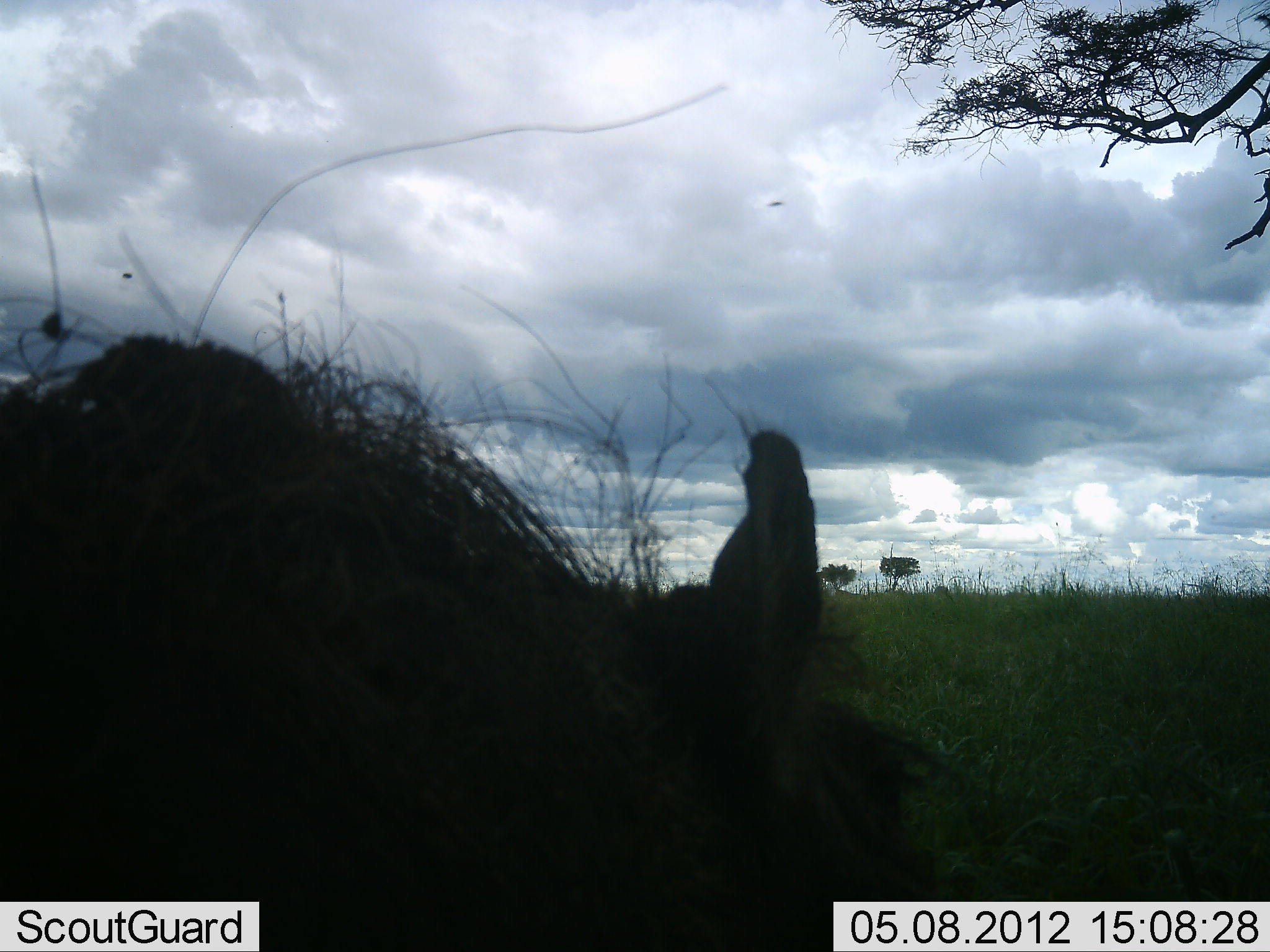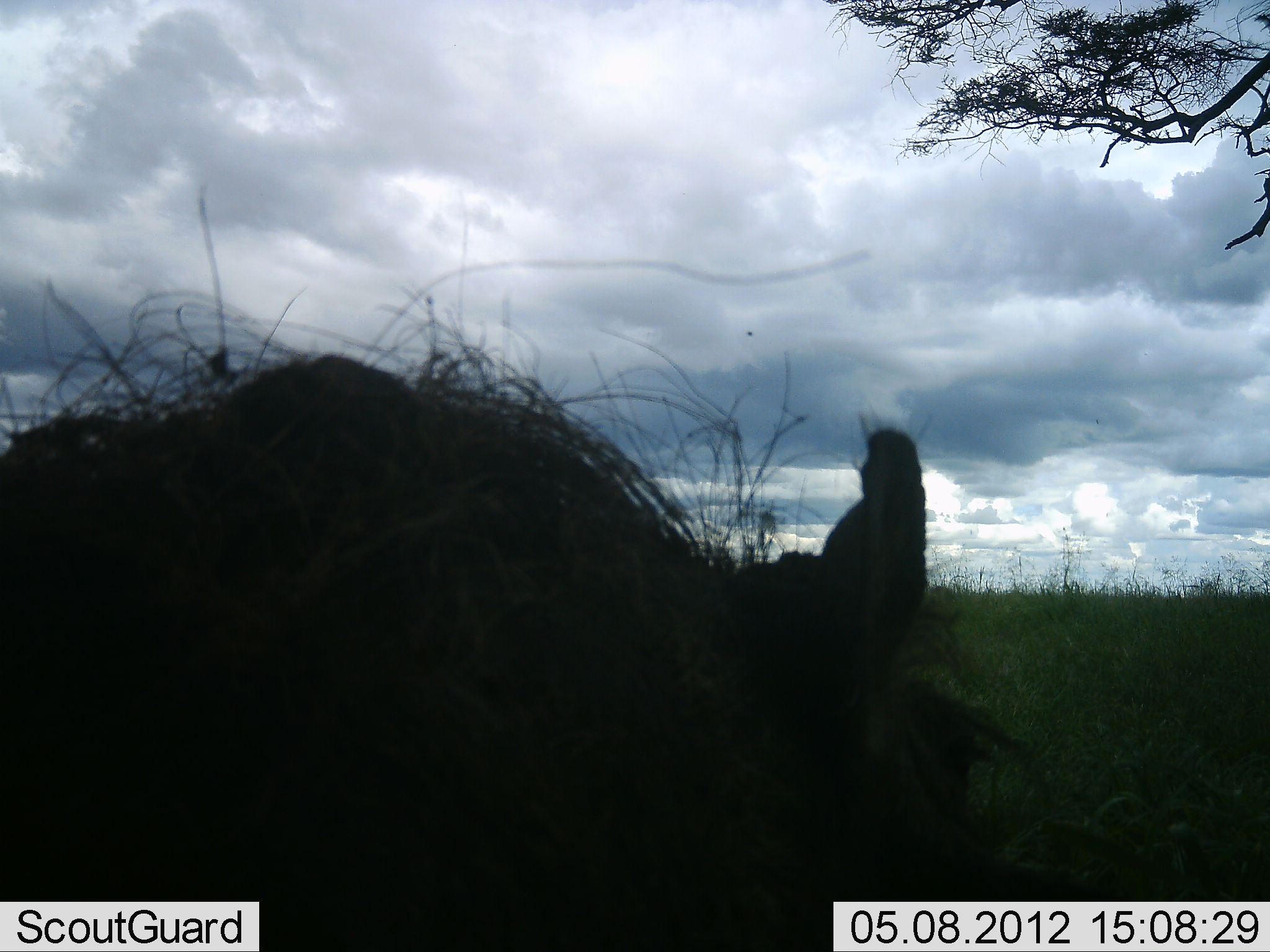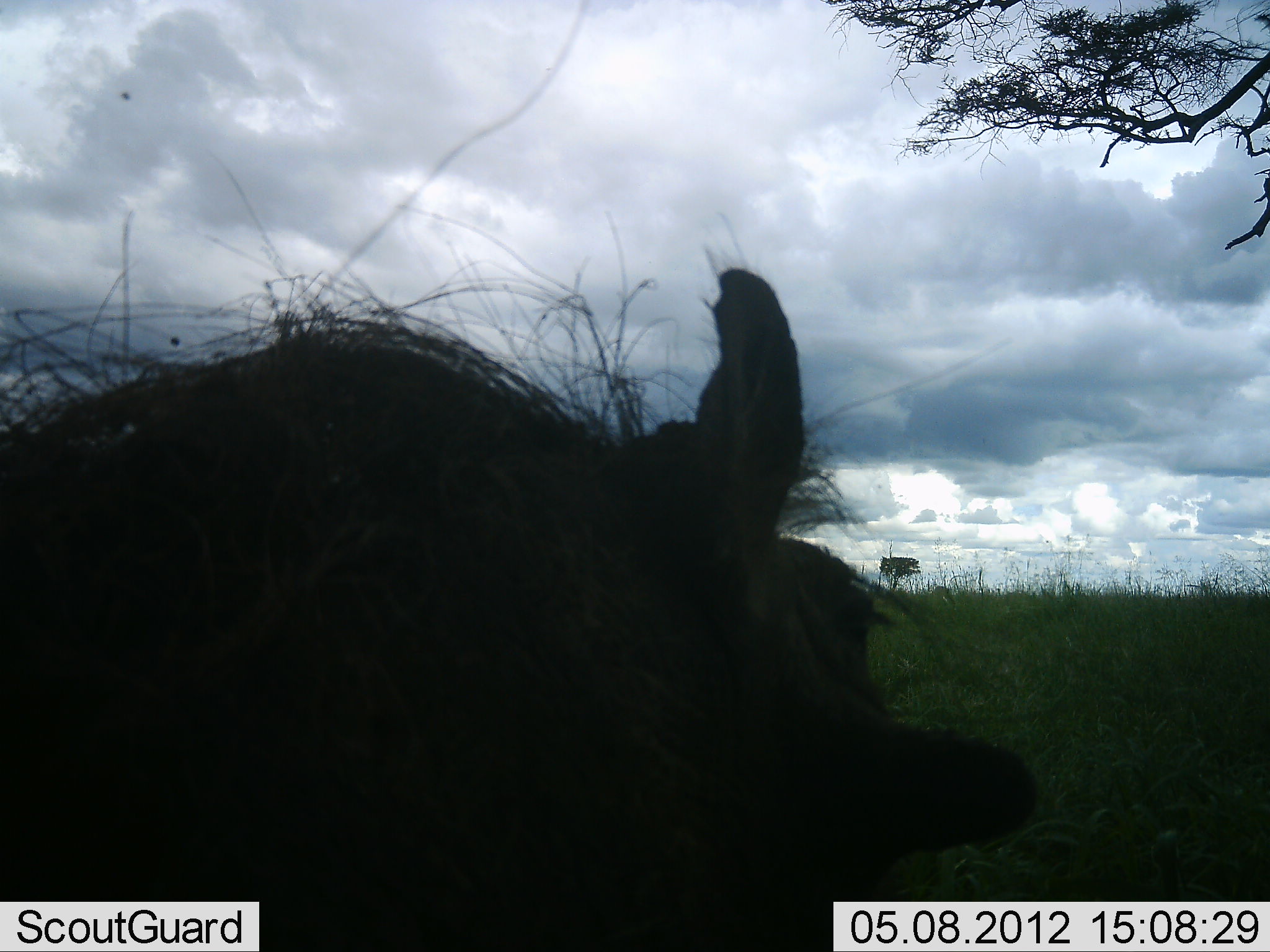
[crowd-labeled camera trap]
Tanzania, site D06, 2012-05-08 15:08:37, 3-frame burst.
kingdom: Animalia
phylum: Chordata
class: Mammalia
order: Artiodactyla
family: Suidae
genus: Phacochoerus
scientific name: Phacochoerus africanus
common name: warthog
Warthog (Phacochoerus africanus), count 1. Behavior (volunteer vote fractions): standing 70%, resting 10%, moving 20%, interacting 0%. Young present (vote fraction): 0%. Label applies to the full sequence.